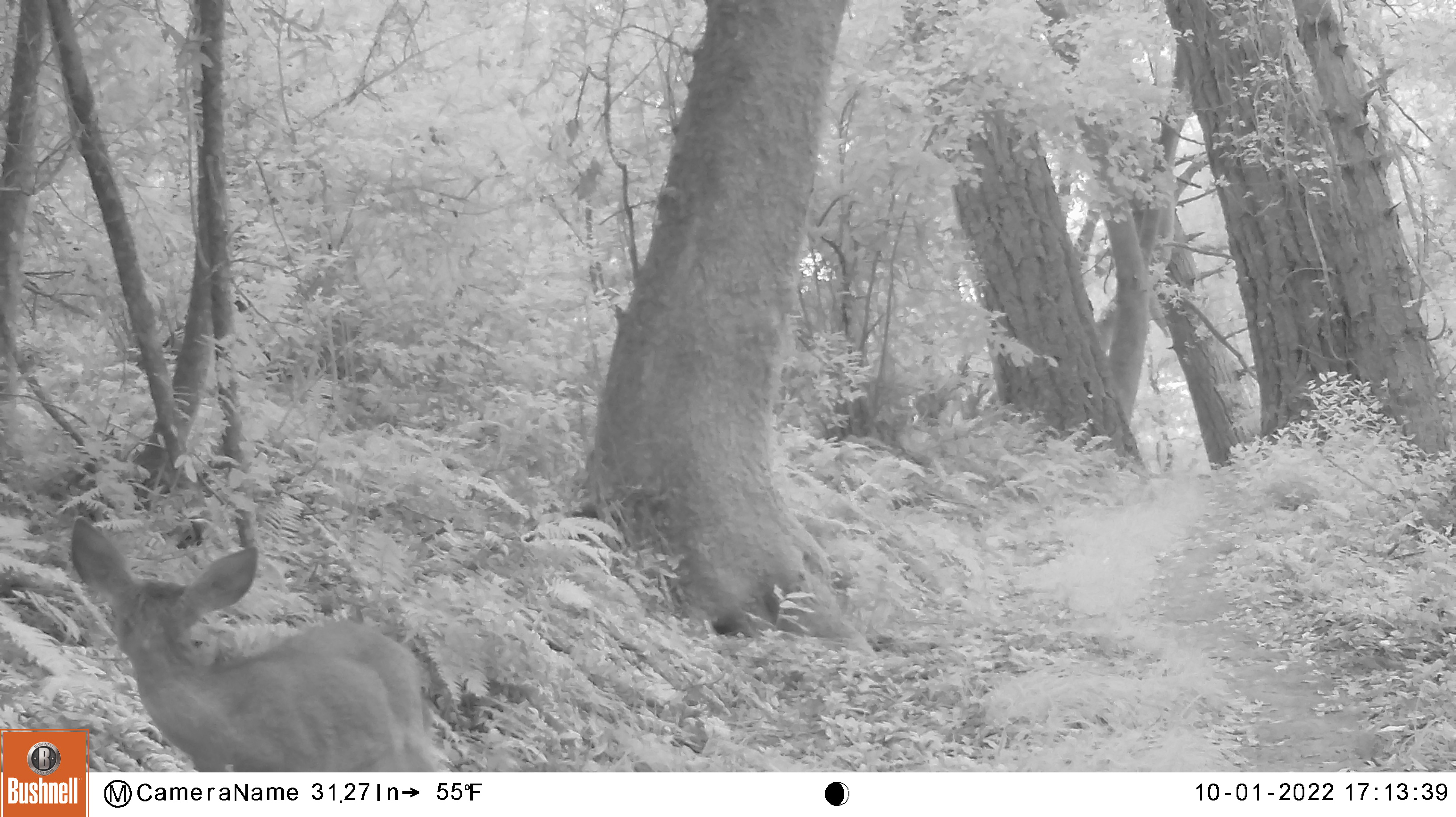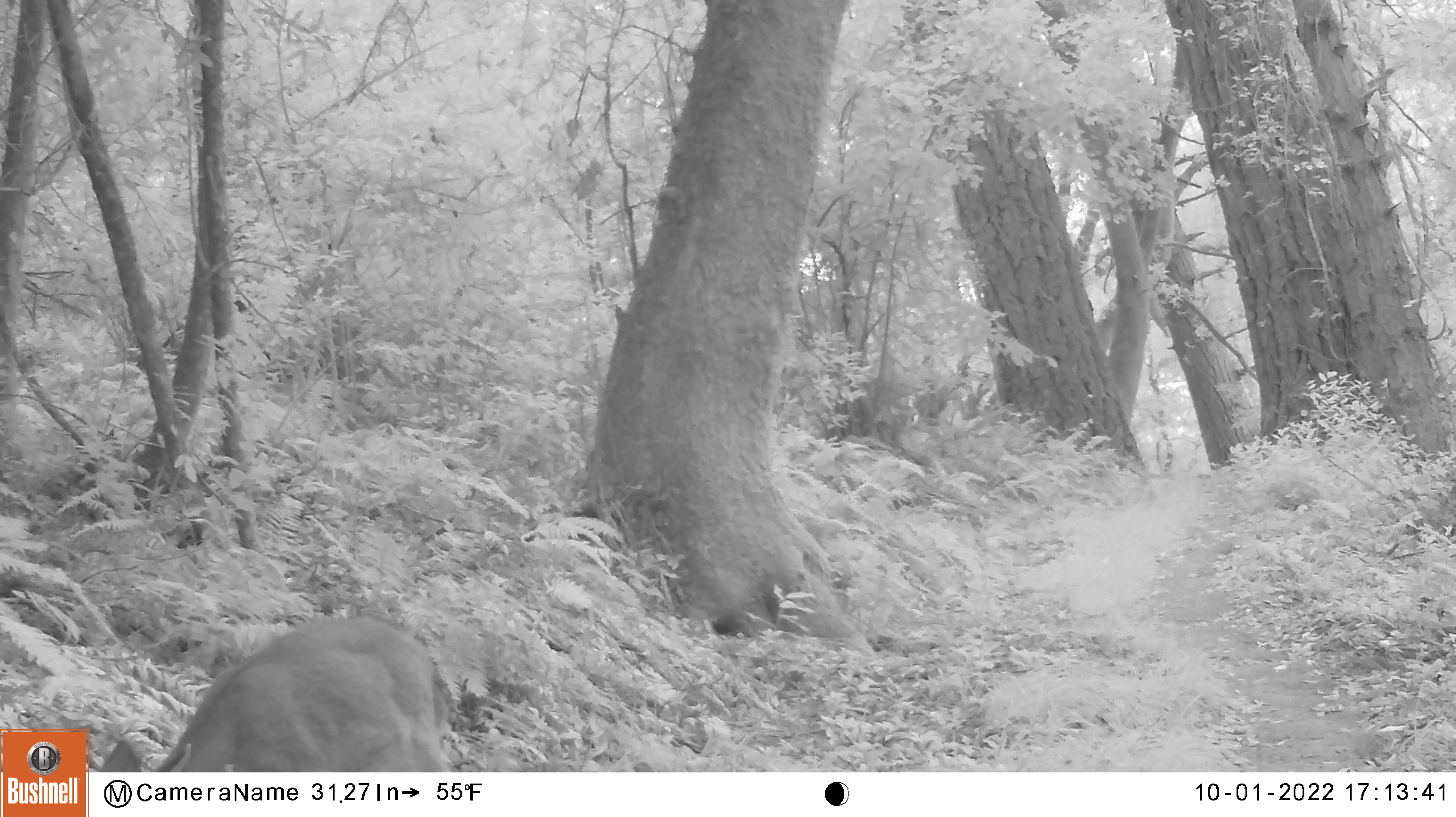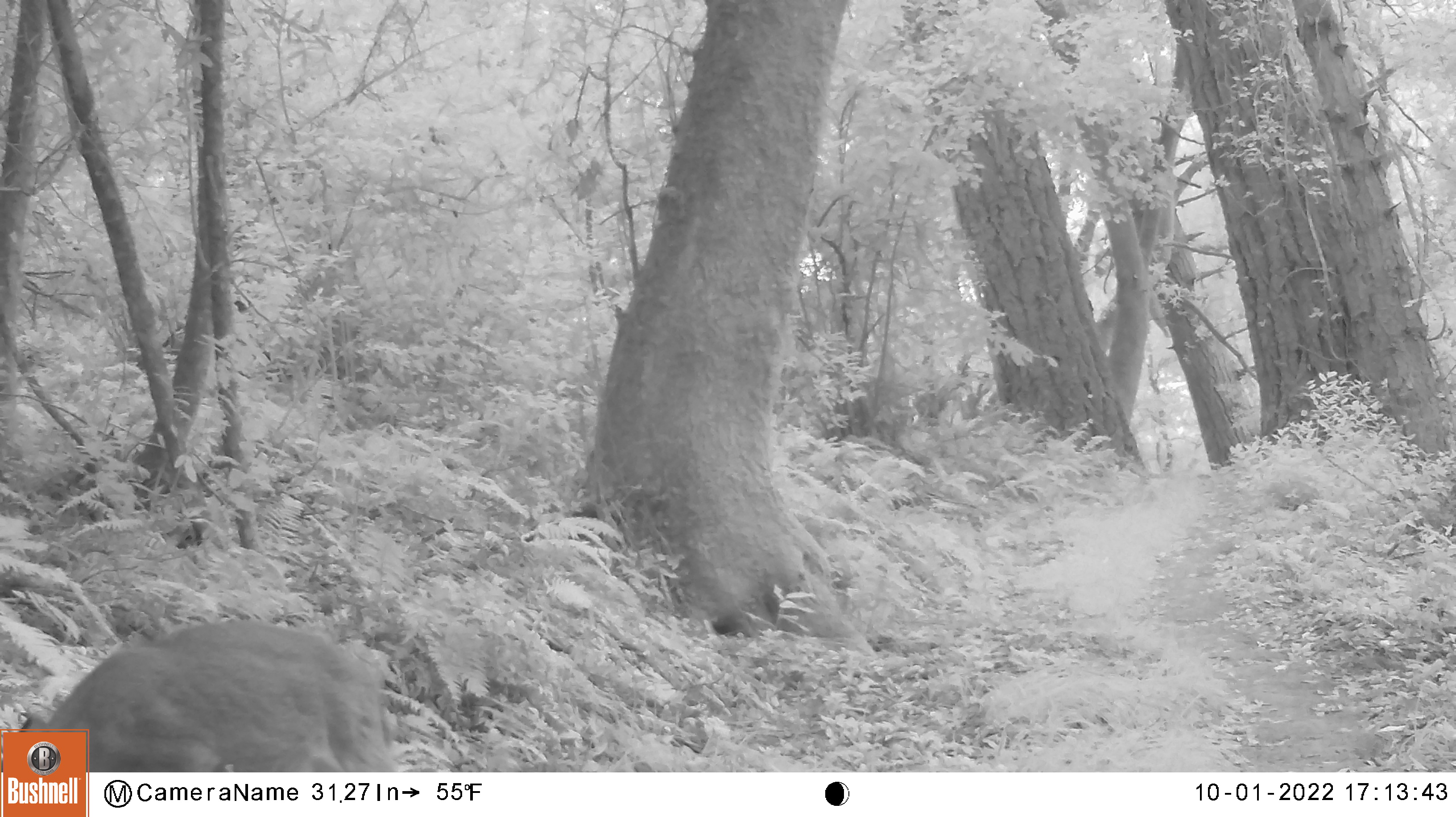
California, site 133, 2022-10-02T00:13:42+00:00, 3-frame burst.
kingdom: Animalia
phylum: Chordata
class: Mammalia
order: Artiodactyla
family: Cervidae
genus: Odocoileus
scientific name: Odocoileus hemionus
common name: mule deer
Mule deer (Odocoileus hemionus).